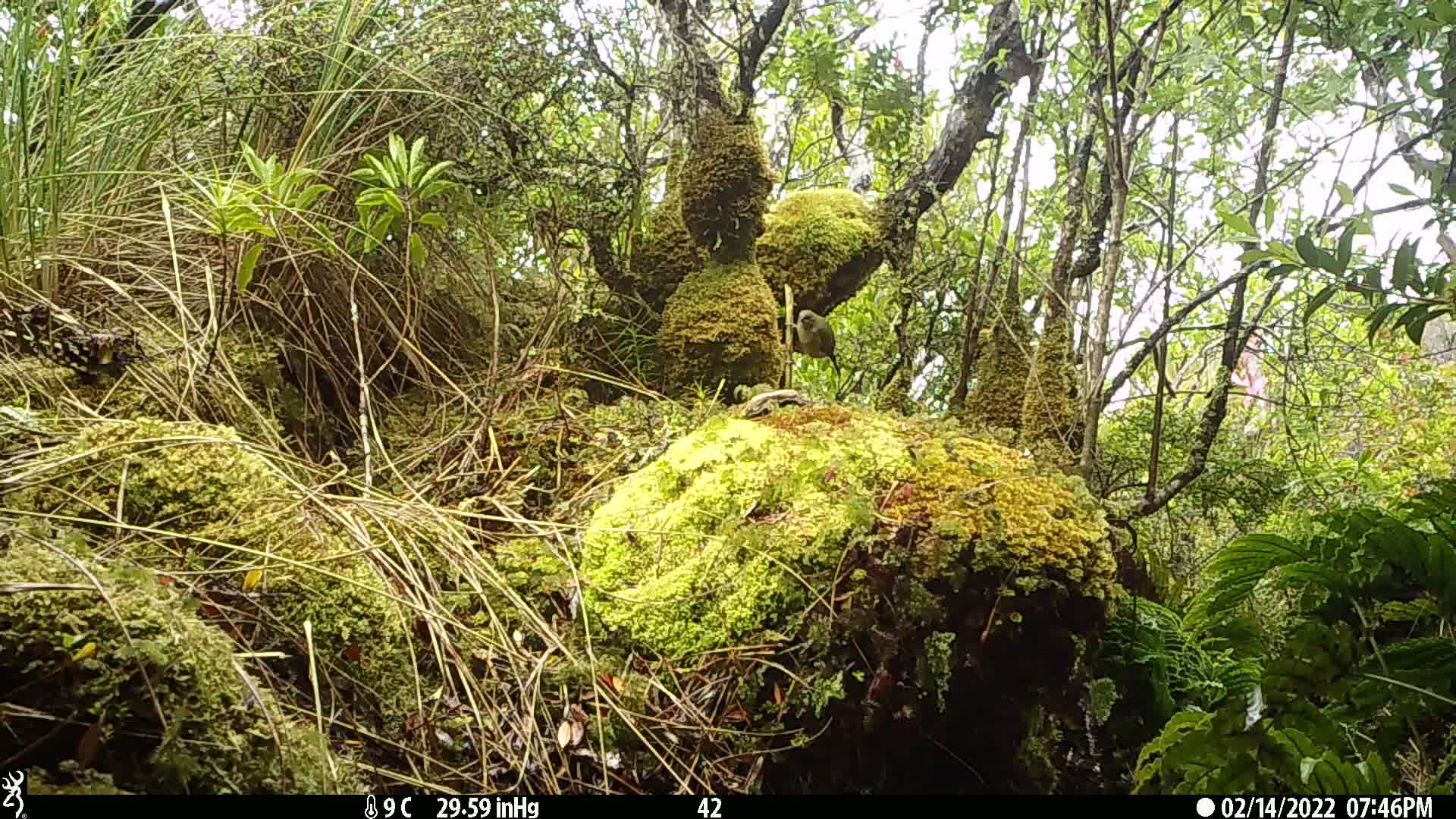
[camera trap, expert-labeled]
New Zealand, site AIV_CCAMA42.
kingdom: Animalia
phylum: Chordata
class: Aves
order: Passeriformes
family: Meliphagidae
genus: Anthornis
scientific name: Anthornis melanura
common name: new zealand bellbird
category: bellbird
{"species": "bellbird (new zealand bellbird) (Anthornis melanura)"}